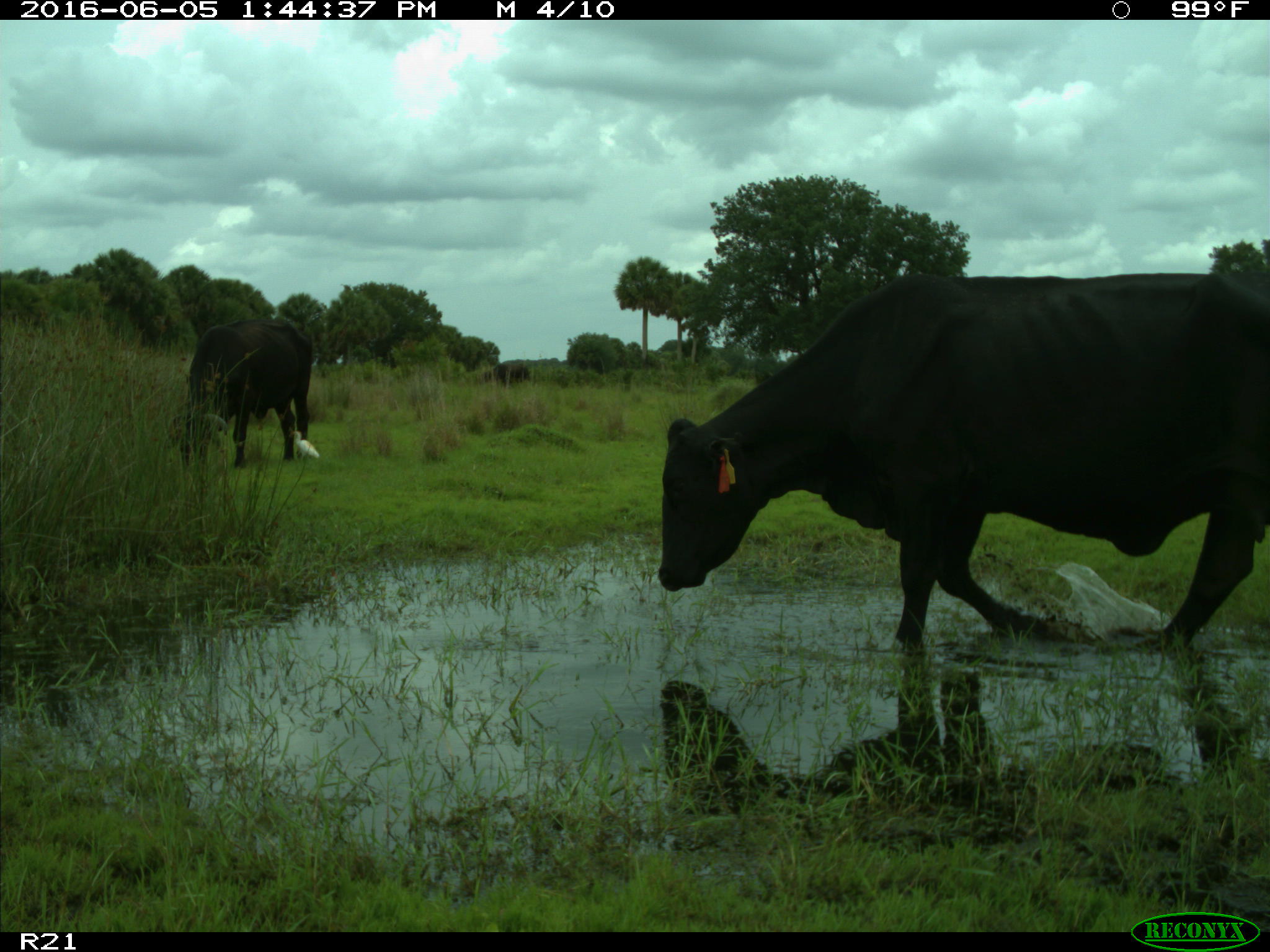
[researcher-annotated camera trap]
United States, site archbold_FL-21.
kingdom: Animalia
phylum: Chordata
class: Mammalia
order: Artiodactyla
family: Bovidae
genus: Bos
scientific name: Bos taurus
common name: domestic cow